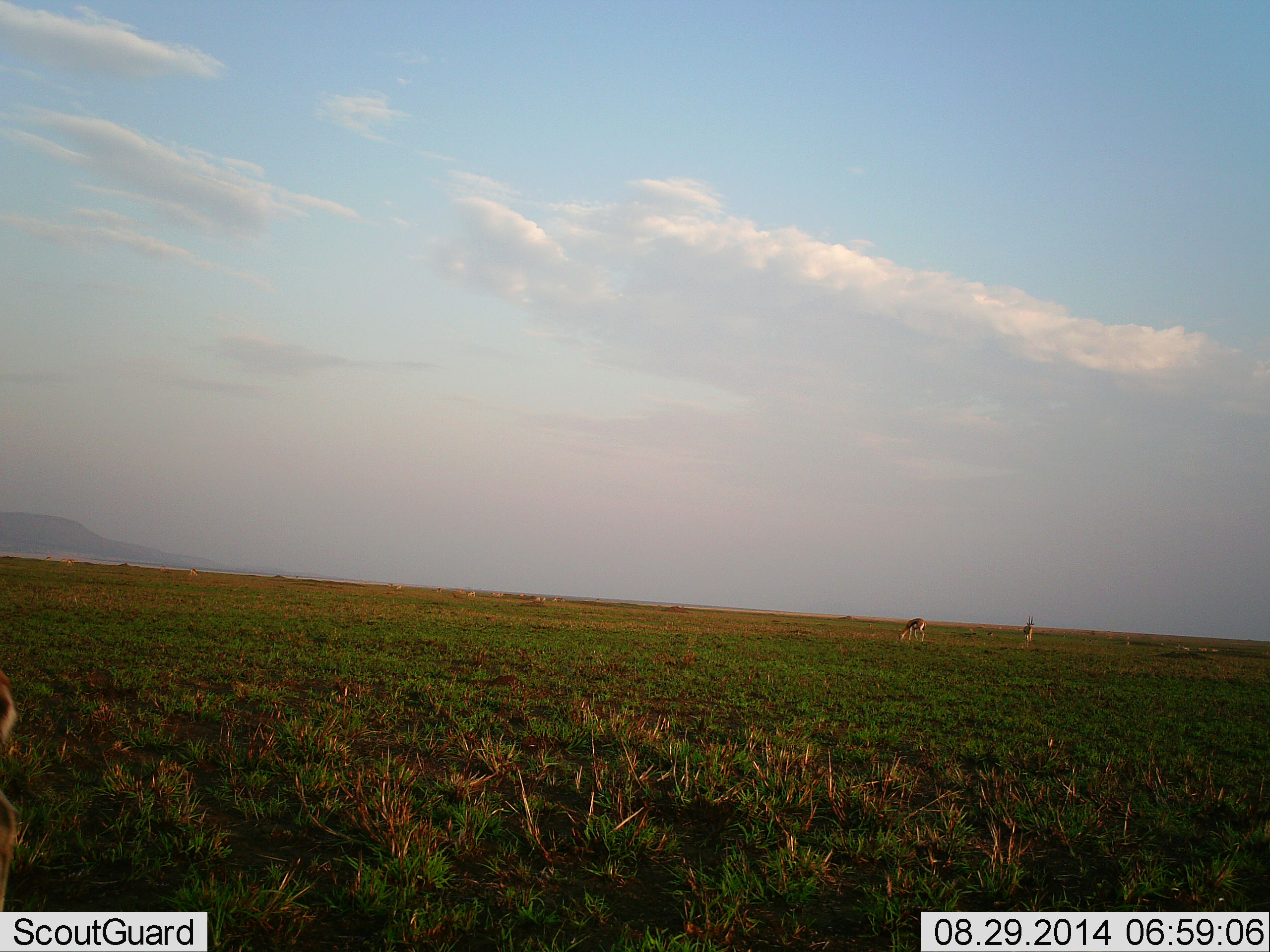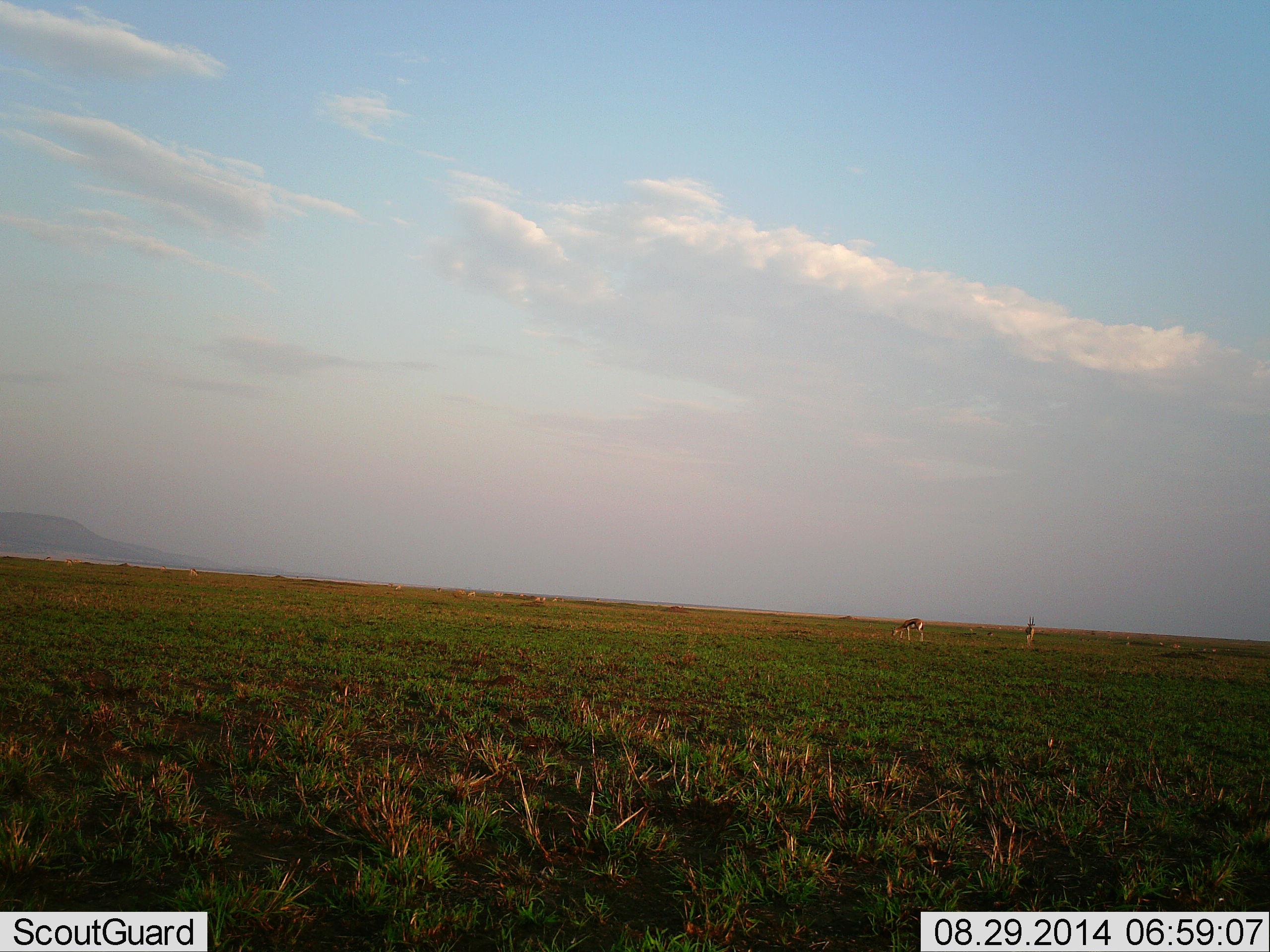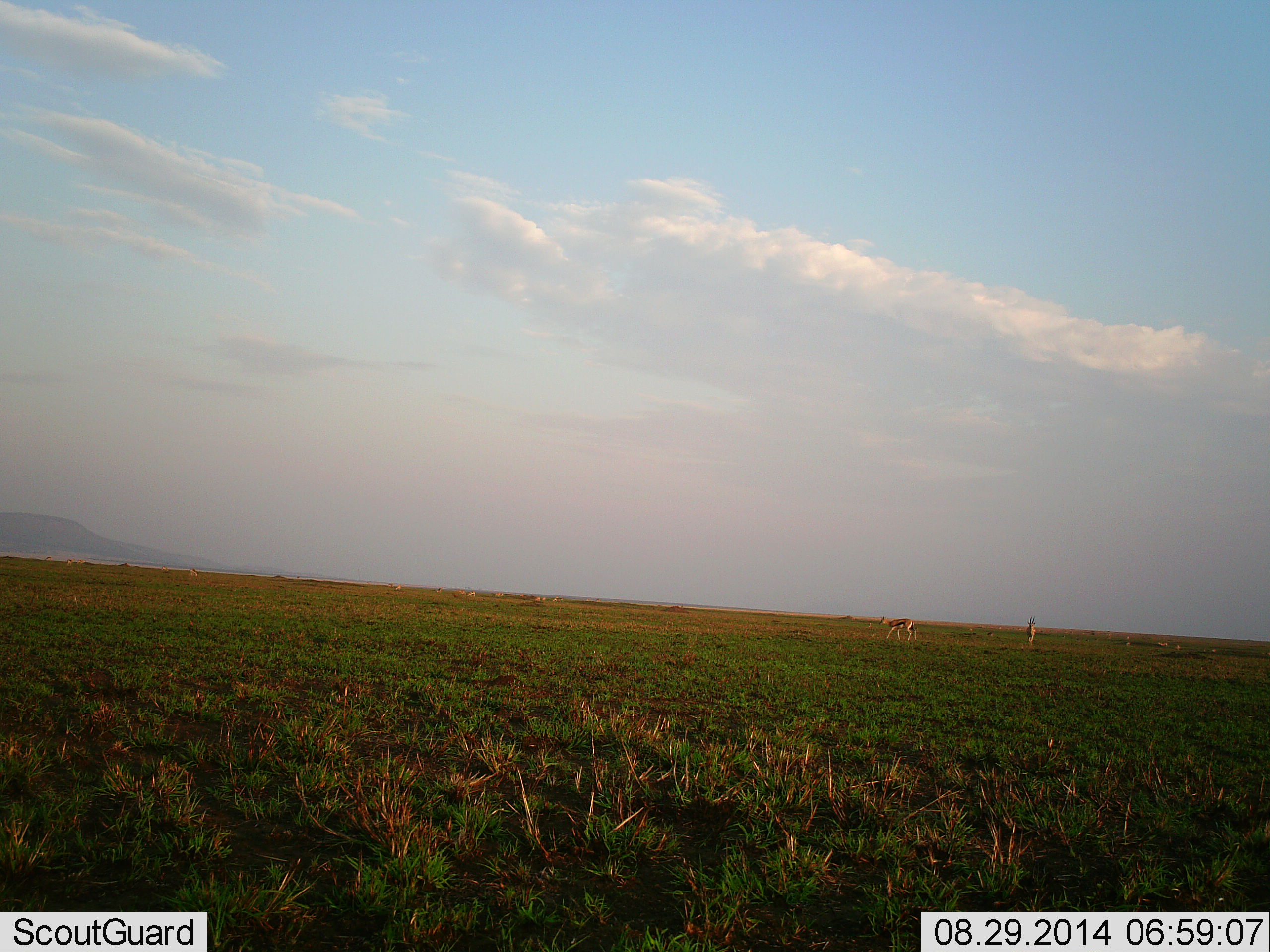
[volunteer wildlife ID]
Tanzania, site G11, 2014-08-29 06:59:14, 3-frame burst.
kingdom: Animalia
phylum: Chordata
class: Mammalia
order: Artiodactyla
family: Bovidae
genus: Eudorcas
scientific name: Eudorcas thomsonii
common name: thomson's gazelle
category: gazellethomsons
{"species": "gazellethomsons (thomson's gazelle) (Eudorcas thomsonii)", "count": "3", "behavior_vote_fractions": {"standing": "80%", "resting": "0%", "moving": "30%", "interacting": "0%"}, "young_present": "0%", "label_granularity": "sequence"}